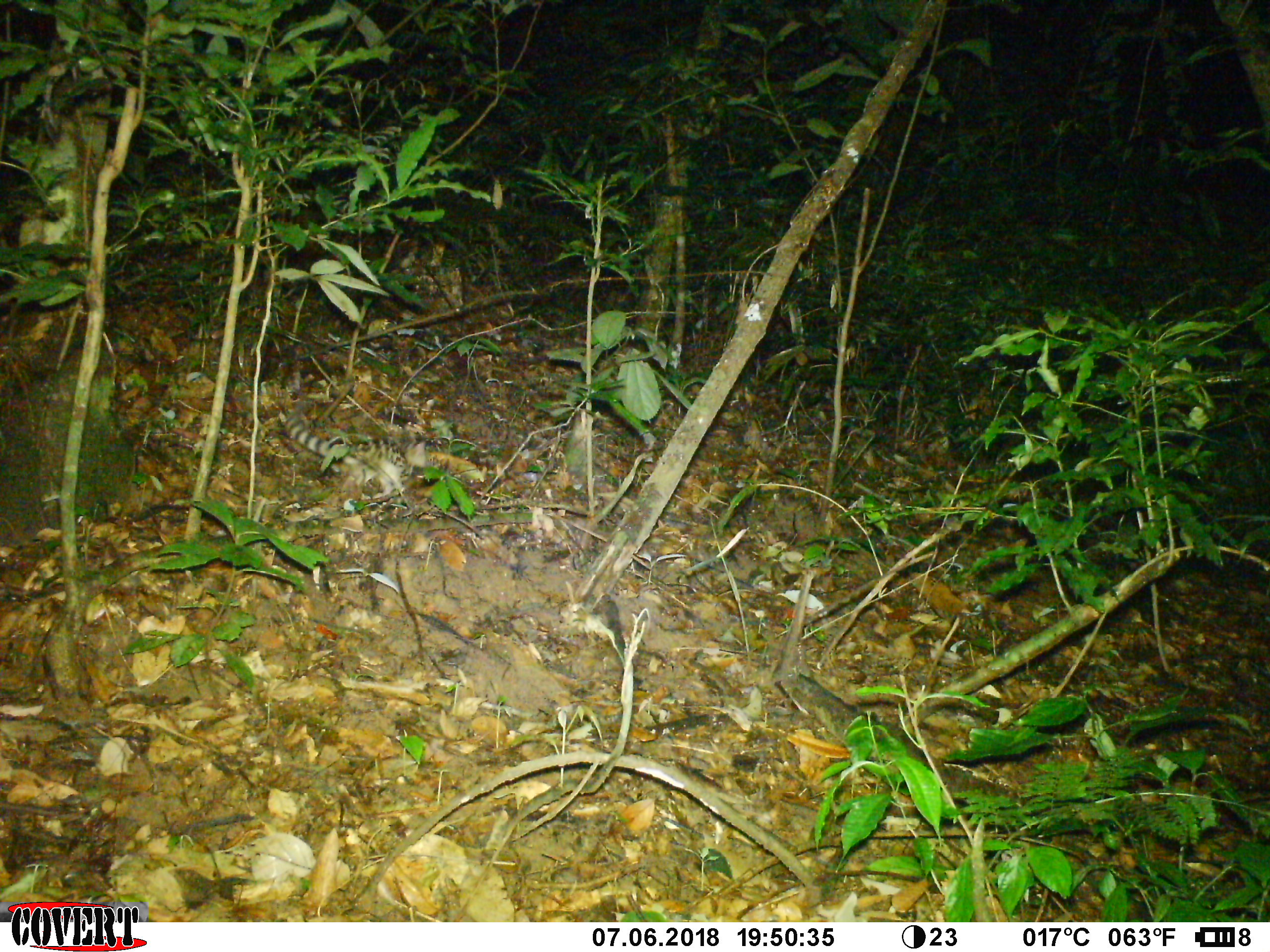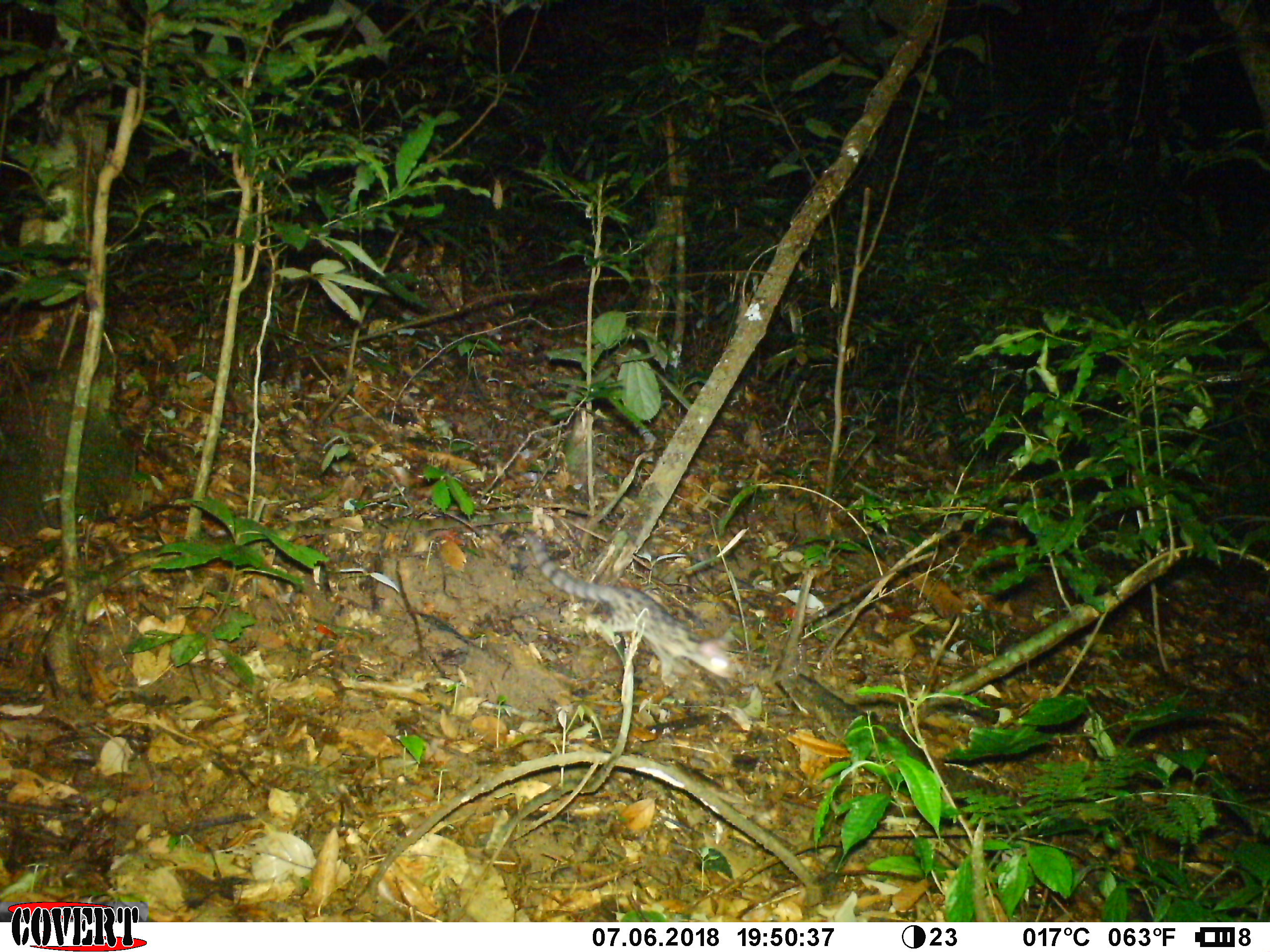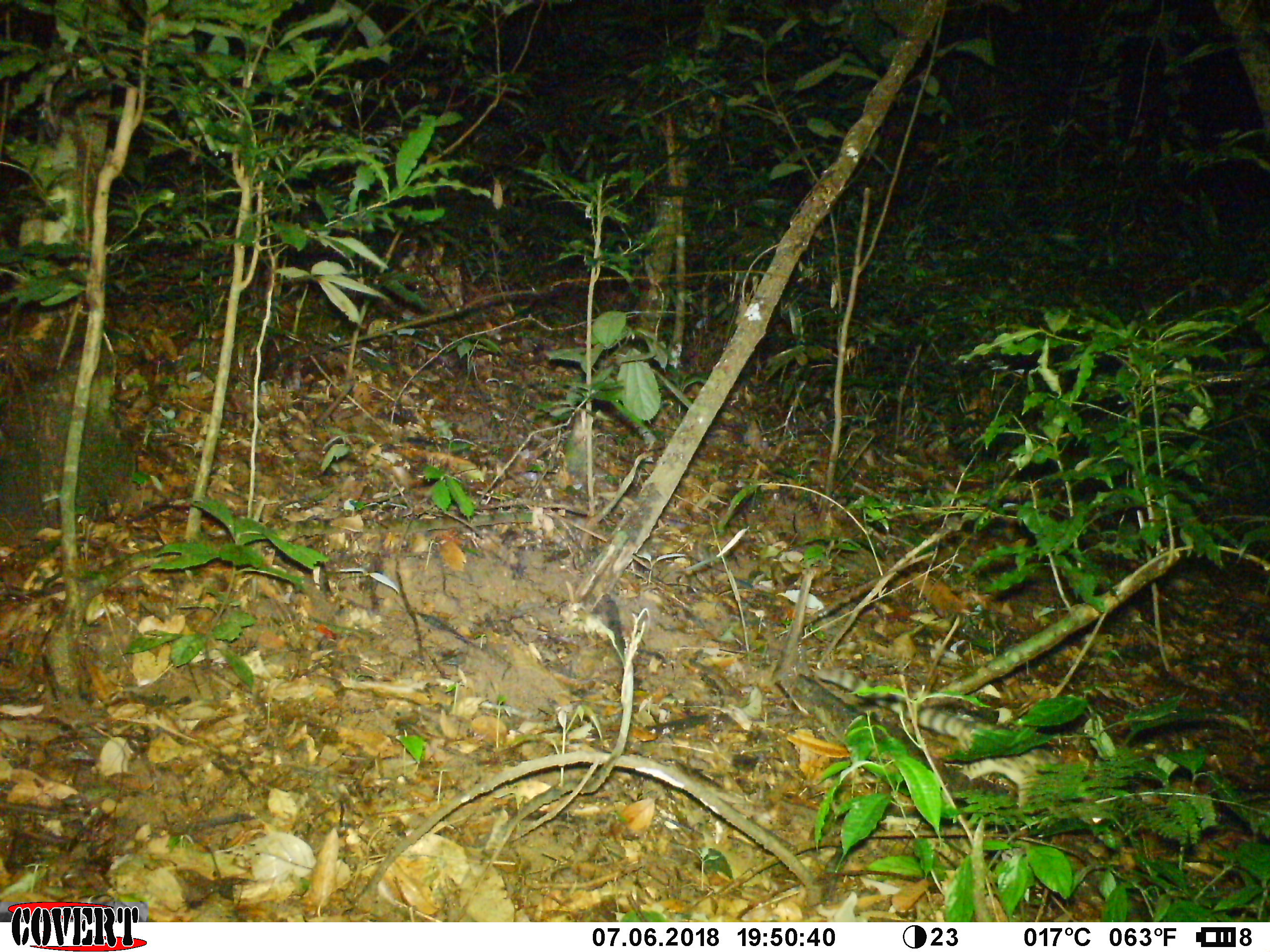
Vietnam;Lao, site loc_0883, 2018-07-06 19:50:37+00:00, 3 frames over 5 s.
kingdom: Animalia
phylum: Chordata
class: Mammalia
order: Carnivora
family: Prionodontidae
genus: Prionodon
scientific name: Prionodon pardicolor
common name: spotted linsang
Spotted linsang (Prionodon pardicolor). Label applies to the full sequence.